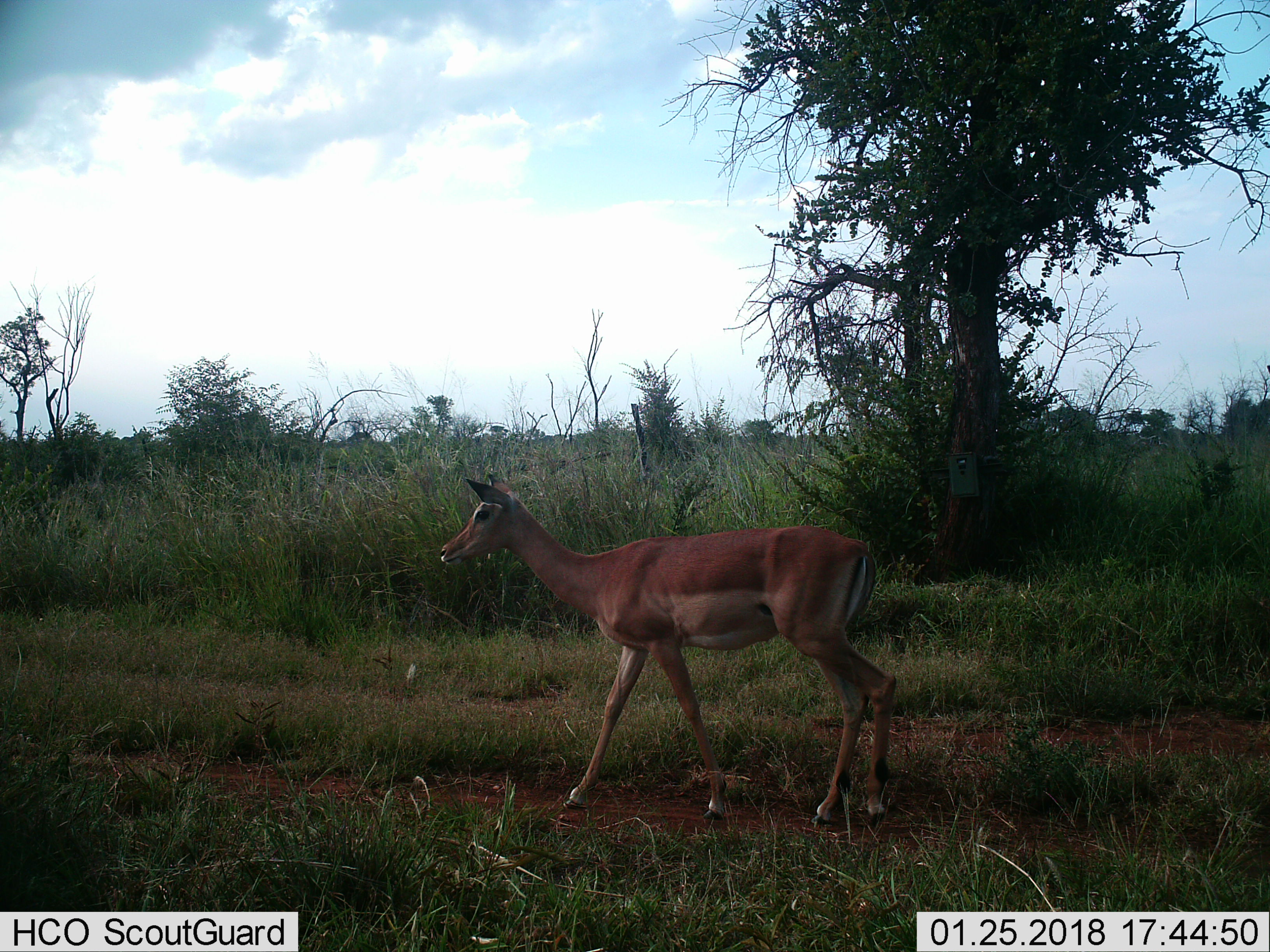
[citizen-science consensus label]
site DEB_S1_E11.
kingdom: Animalia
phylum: Chordata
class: Mammalia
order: Artiodactyla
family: Bovidae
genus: Aepyceros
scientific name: Aepyceros melampus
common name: impala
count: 1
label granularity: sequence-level